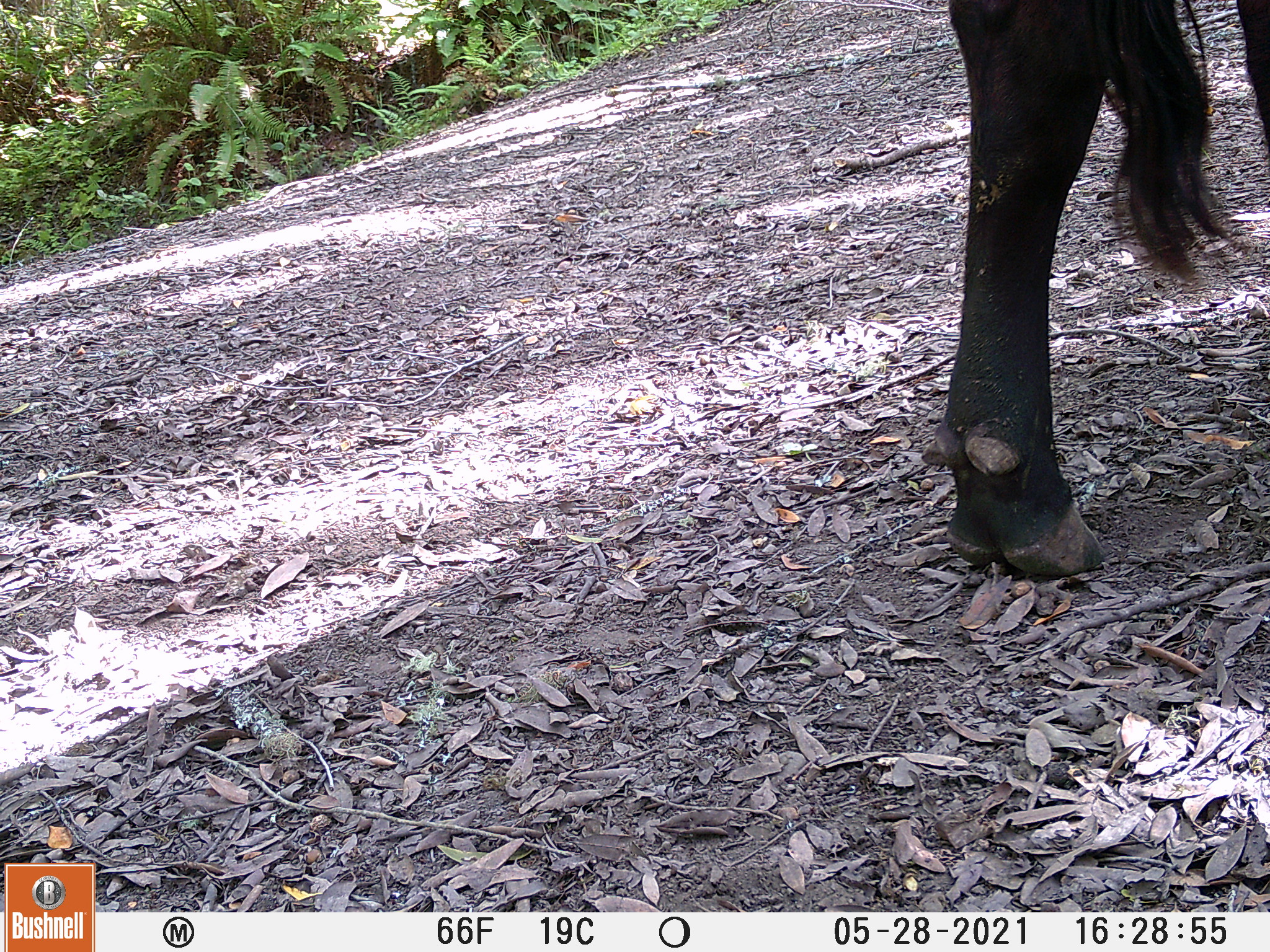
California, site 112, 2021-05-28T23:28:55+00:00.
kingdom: Animalia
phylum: Chordata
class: Mammalia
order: Artiodactyla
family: Suidae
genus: Sus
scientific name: Sus scrofa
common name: wild boar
Wild boar (Sus scrofa).